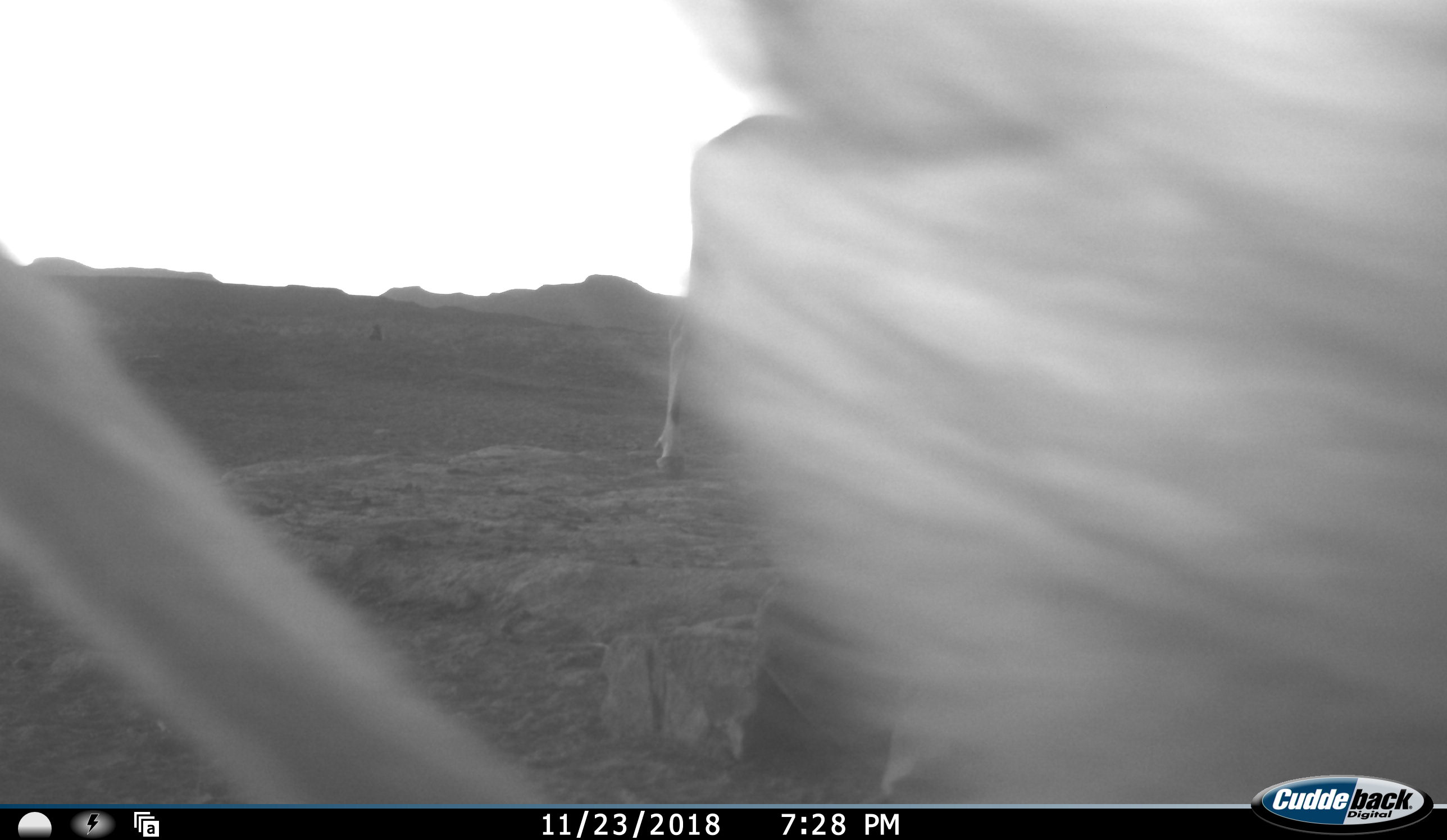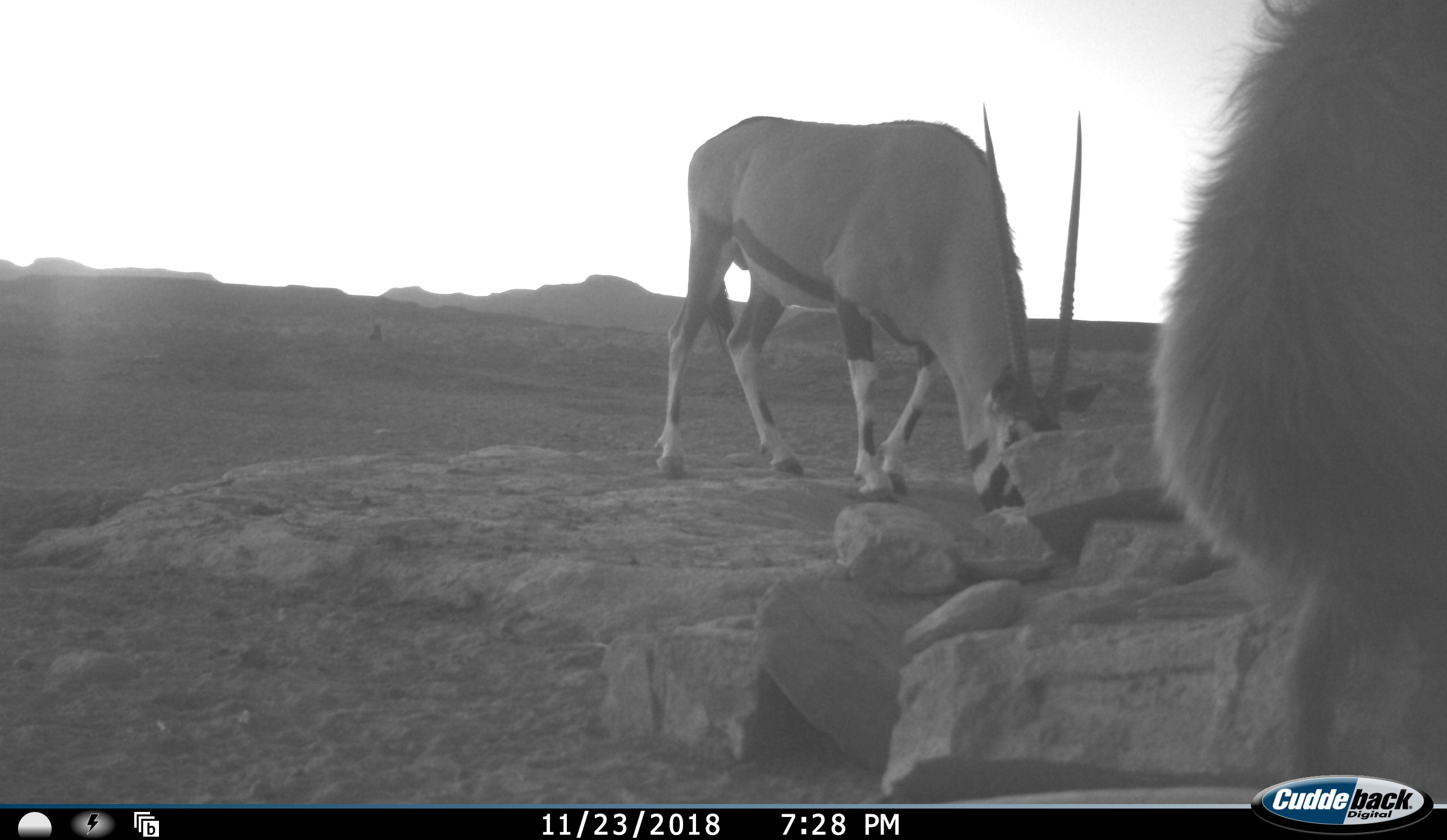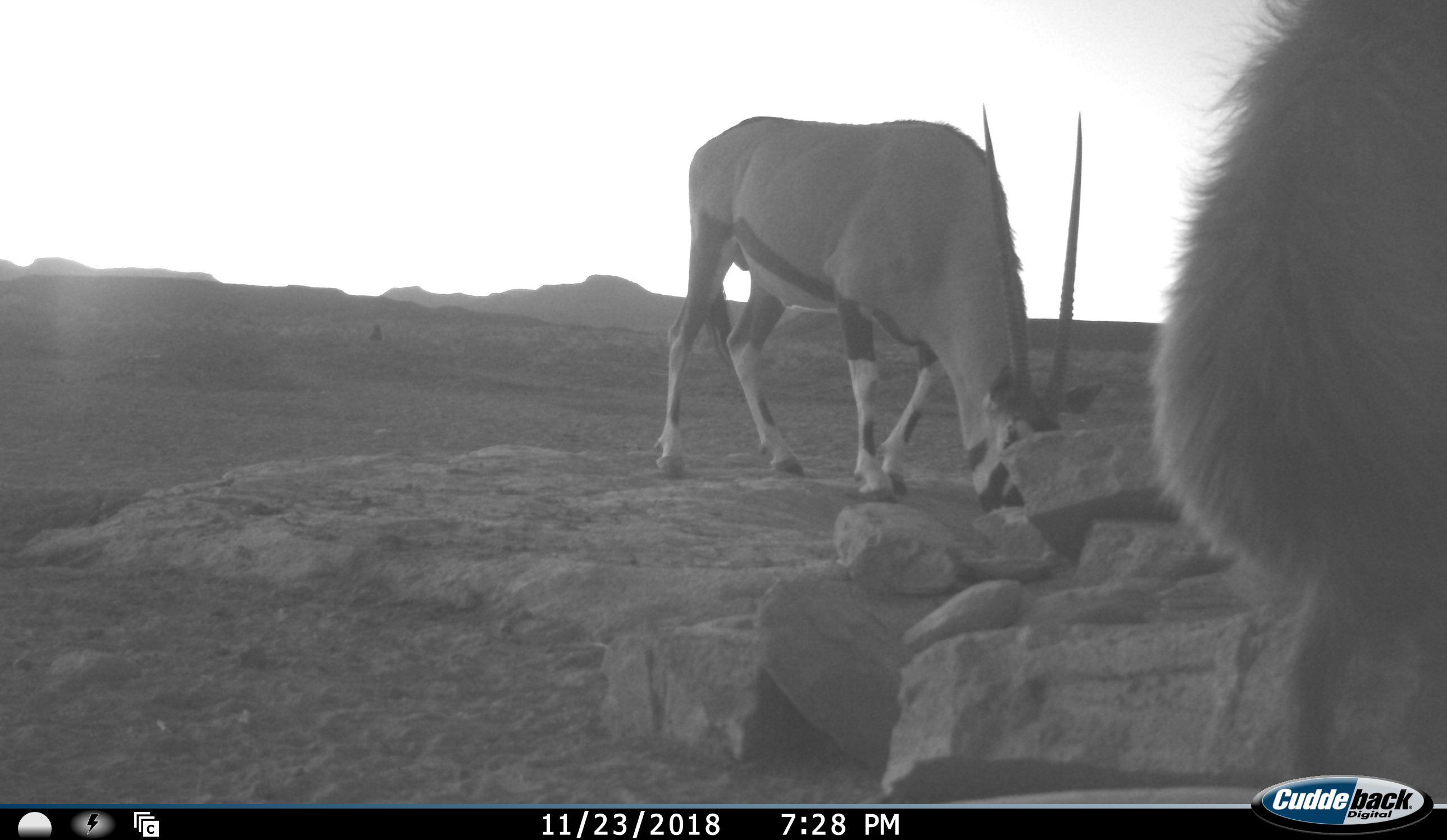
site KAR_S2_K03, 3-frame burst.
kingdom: Animalia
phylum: Chordata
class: Mammalia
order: Primates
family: Cercopithecidae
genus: Papio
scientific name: Papio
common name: baboon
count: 2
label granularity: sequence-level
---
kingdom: Animalia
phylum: Chordata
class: Mammalia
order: Artiodactyla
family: Bovidae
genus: Oryx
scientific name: Oryx gazella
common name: gemsbok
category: oryx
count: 1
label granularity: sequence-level